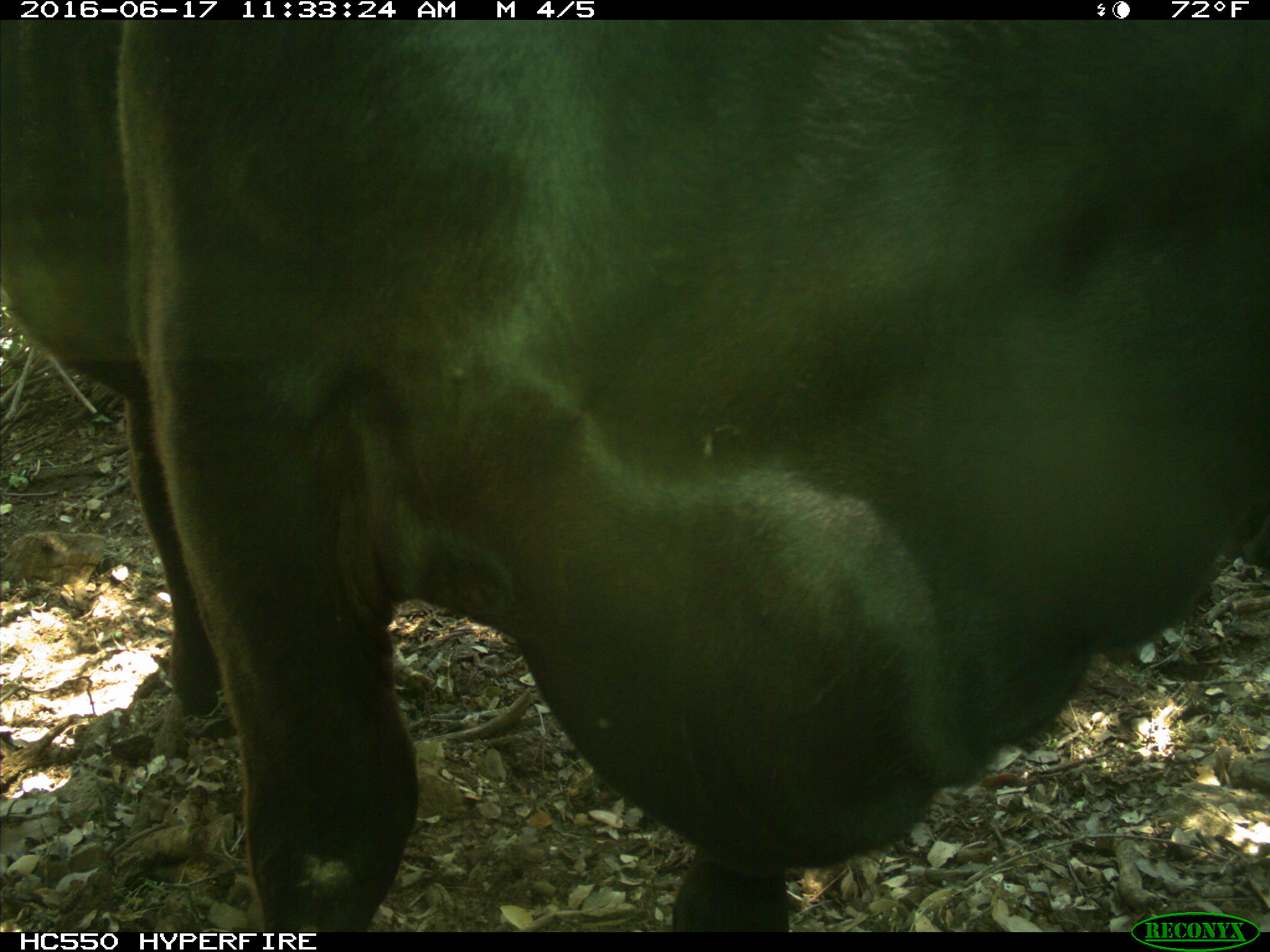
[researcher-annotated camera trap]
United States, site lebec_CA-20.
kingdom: Animalia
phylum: Chordata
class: Mammalia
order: Artiodactyla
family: Bovidae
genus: Bos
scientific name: Bos taurus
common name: domestic cow